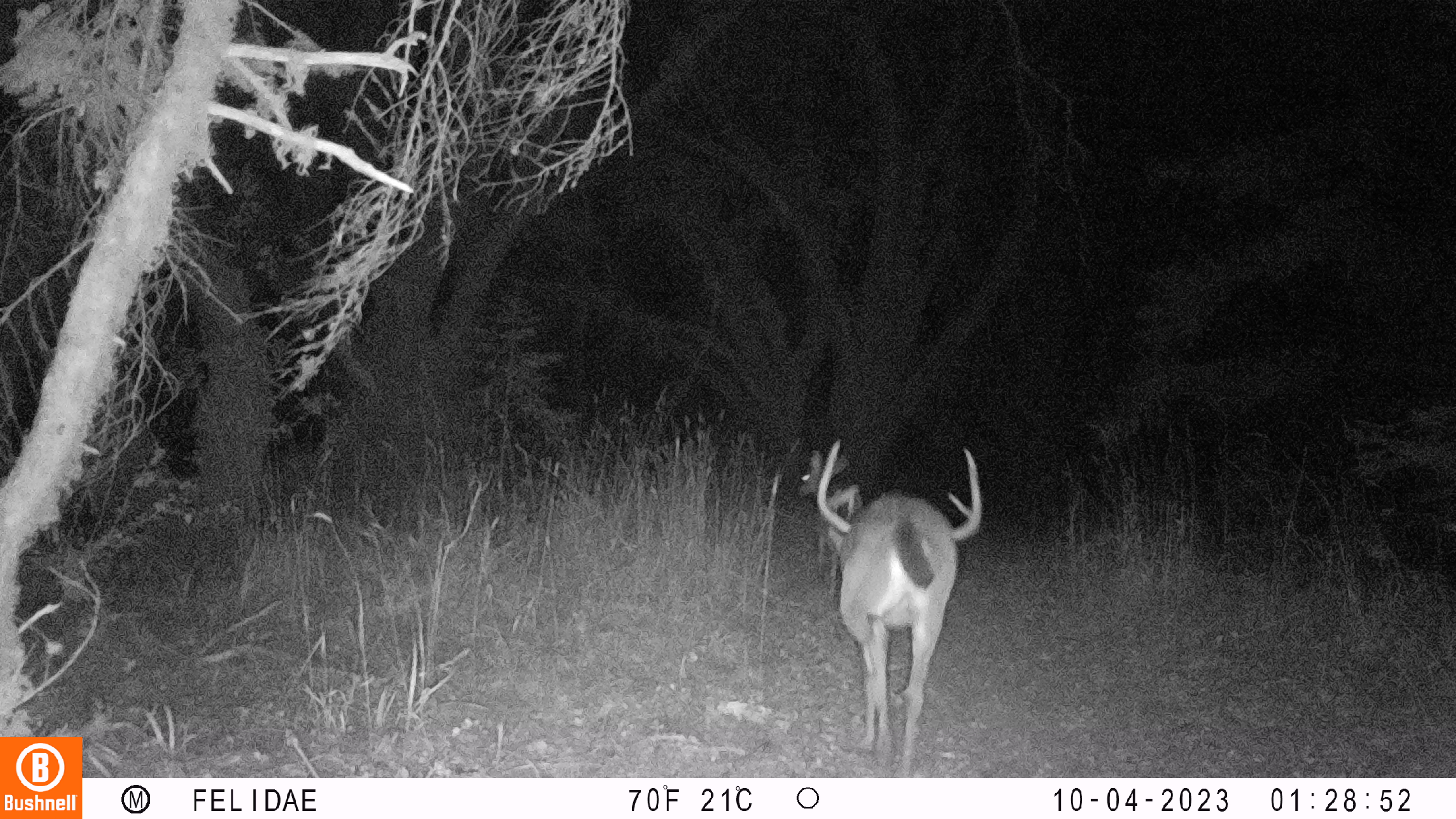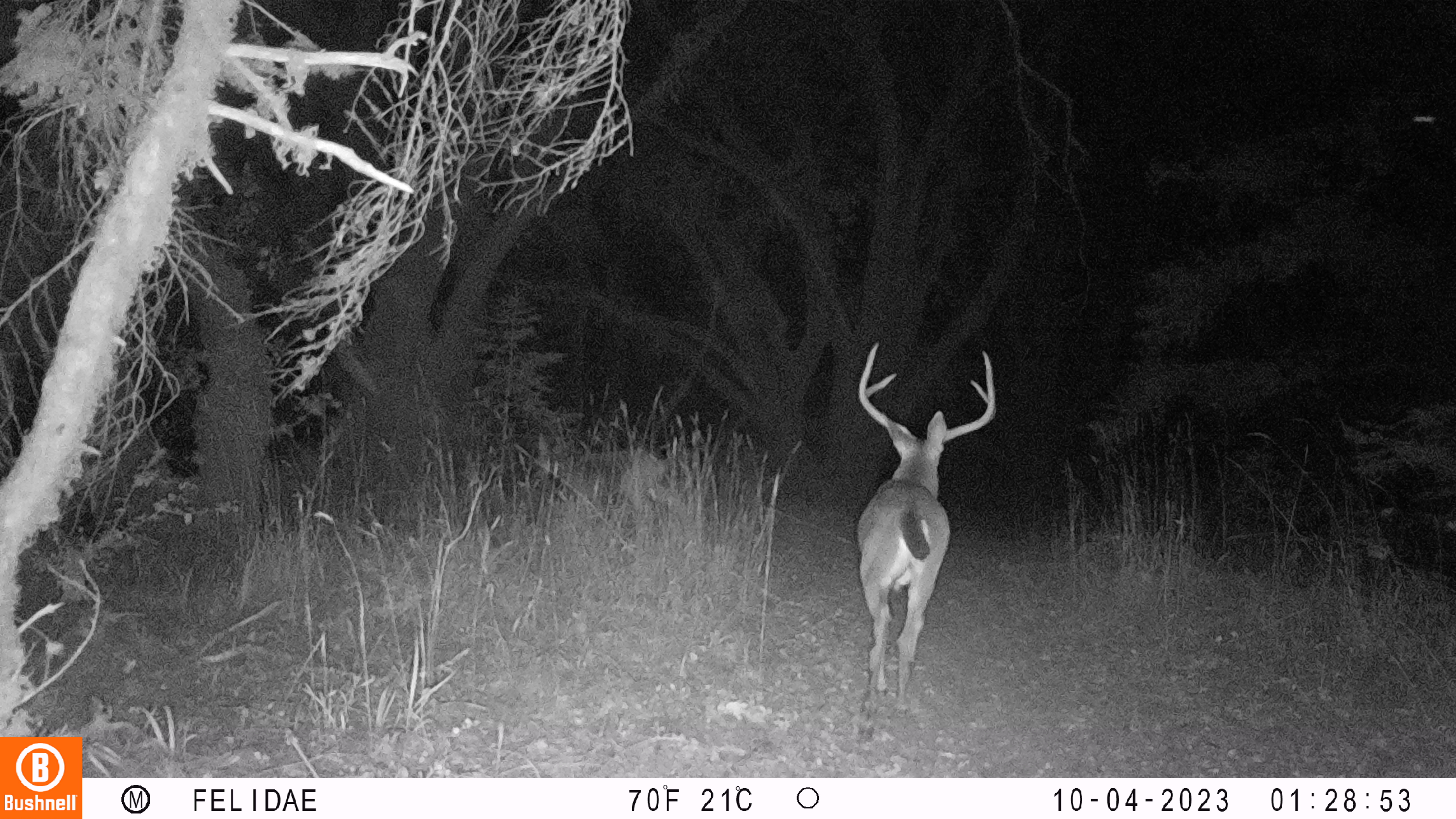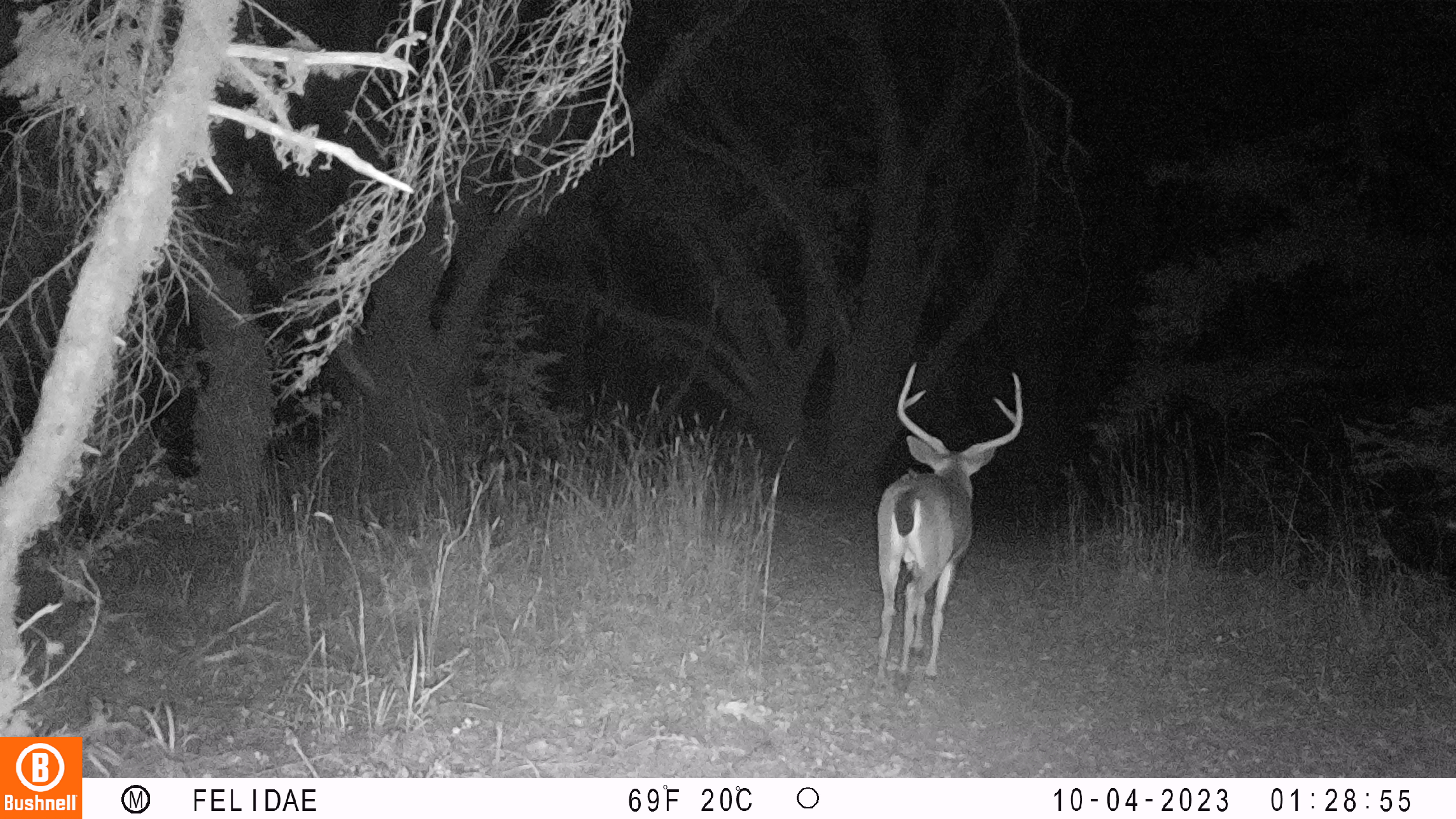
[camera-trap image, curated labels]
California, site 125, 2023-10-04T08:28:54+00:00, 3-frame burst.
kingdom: Animalia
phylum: Chordata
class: Mammalia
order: Artiodactyla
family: Cervidae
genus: Odocoileus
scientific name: Odocoileus hemionus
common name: mule deer